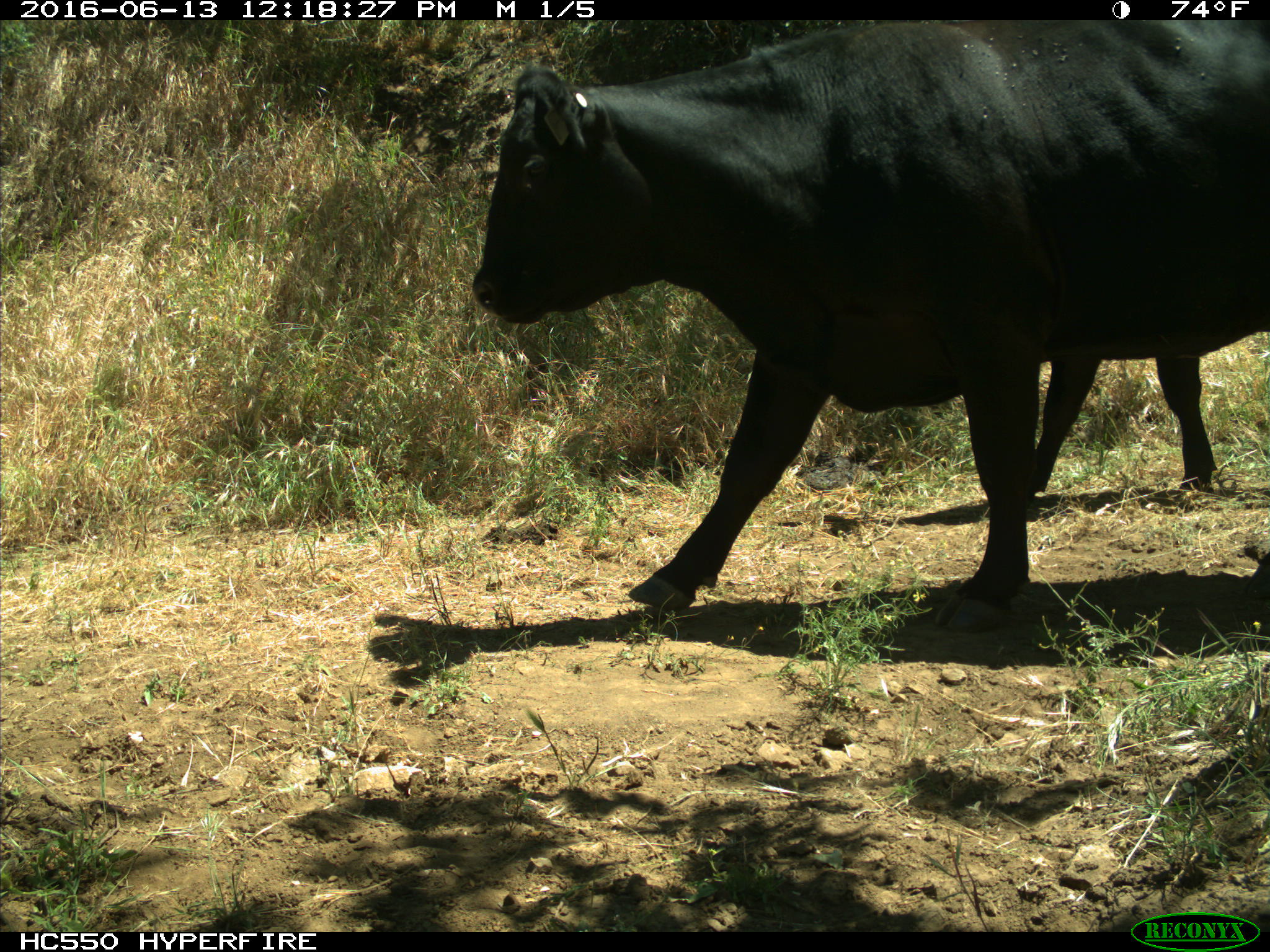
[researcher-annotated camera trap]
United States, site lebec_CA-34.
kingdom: Animalia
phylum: Chordata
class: Mammalia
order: Artiodactyla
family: Bovidae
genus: Bos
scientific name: Bos taurus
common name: domestic cow